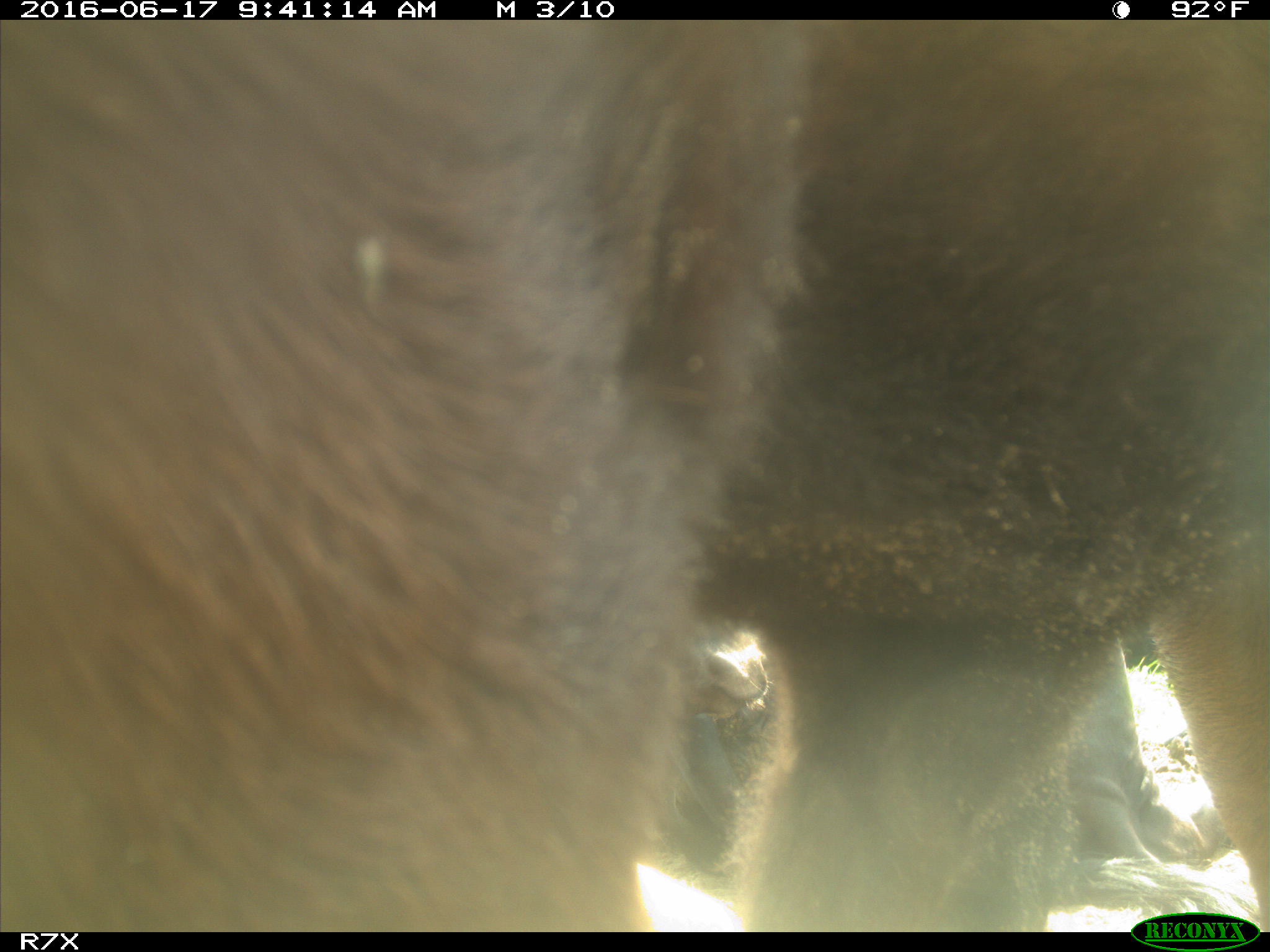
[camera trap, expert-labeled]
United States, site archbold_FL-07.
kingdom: Animalia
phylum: Chordata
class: Mammalia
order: Artiodactyla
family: Bovidae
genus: Bos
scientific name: Bos taurus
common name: domestic cow